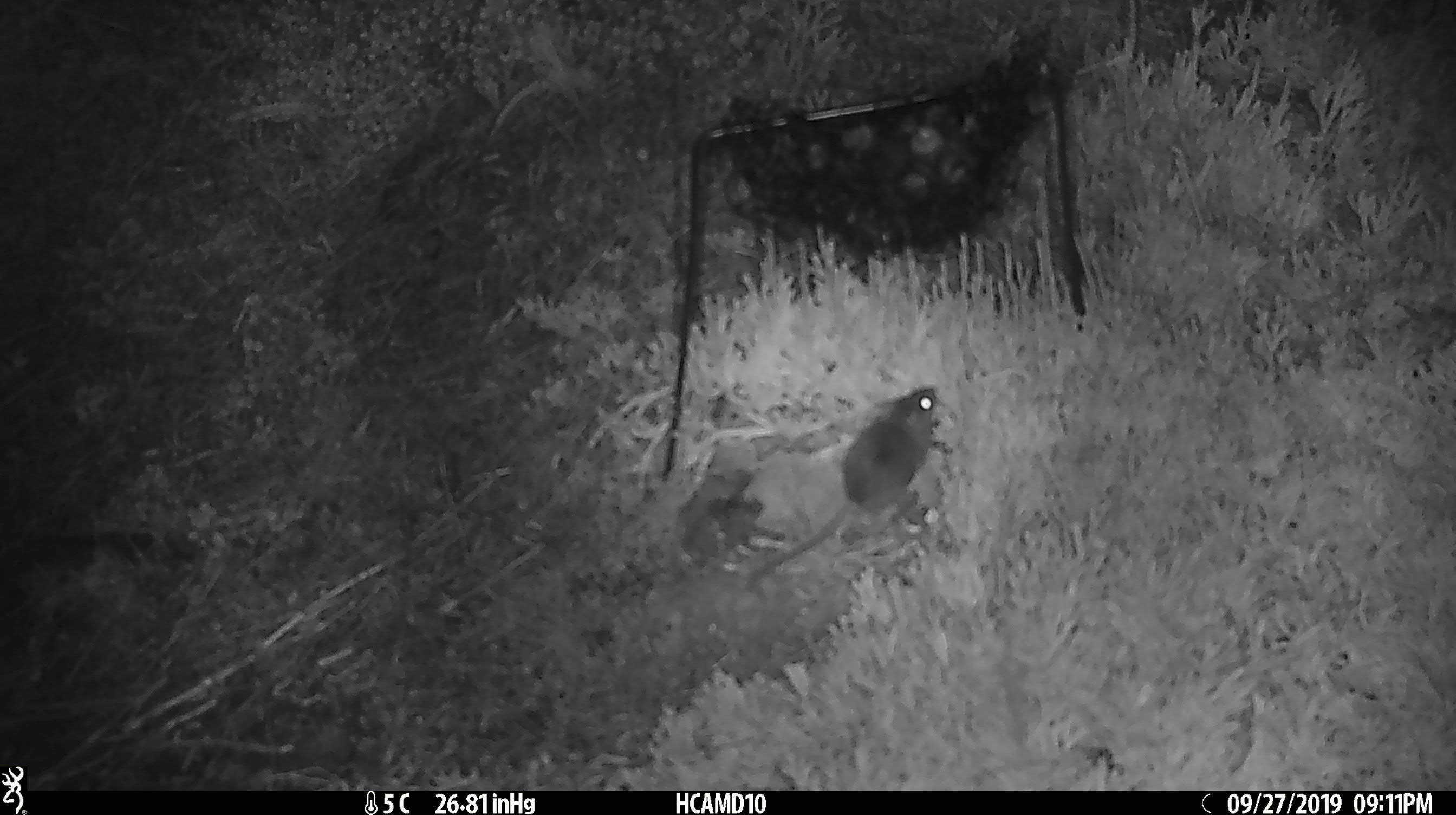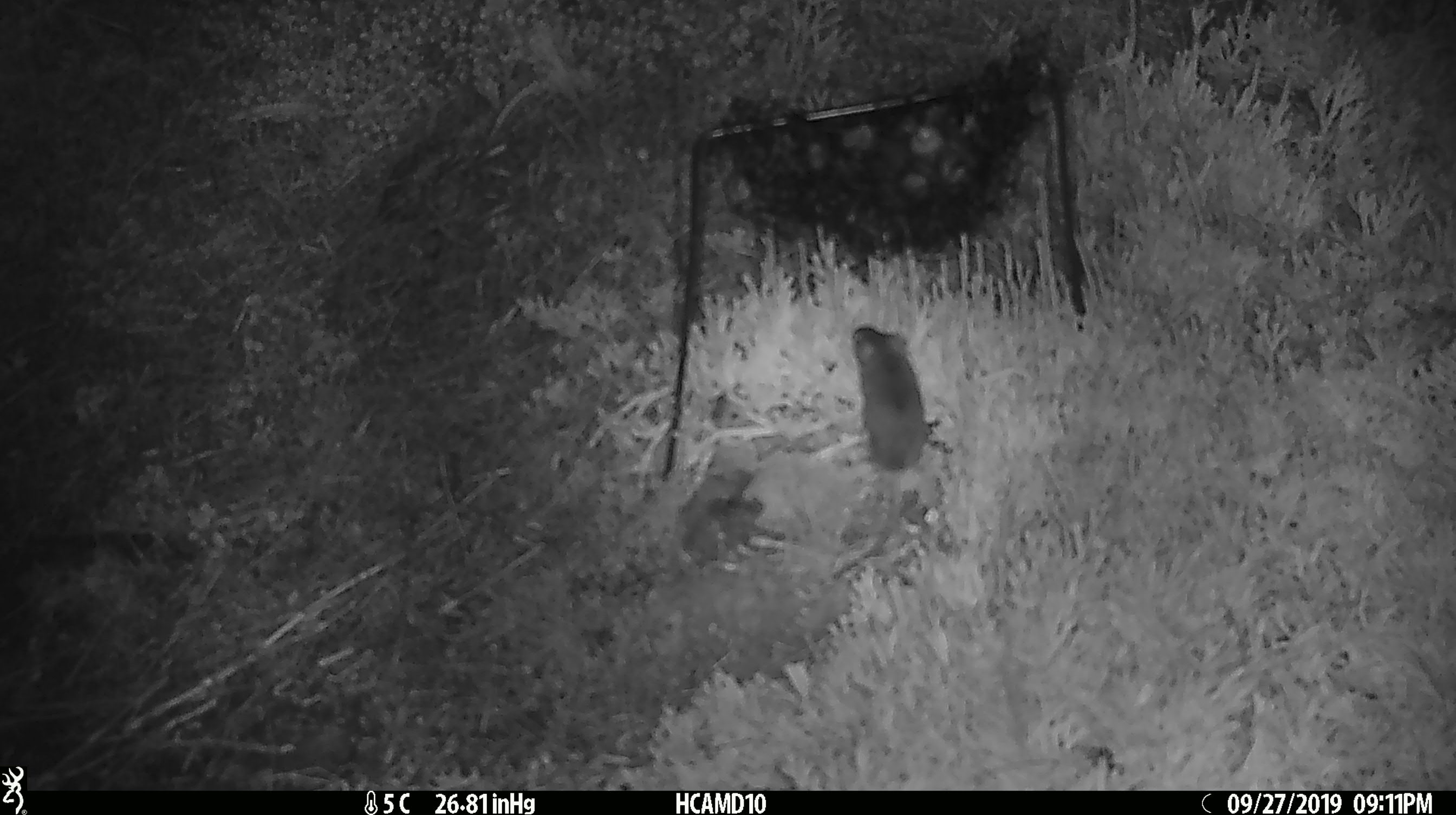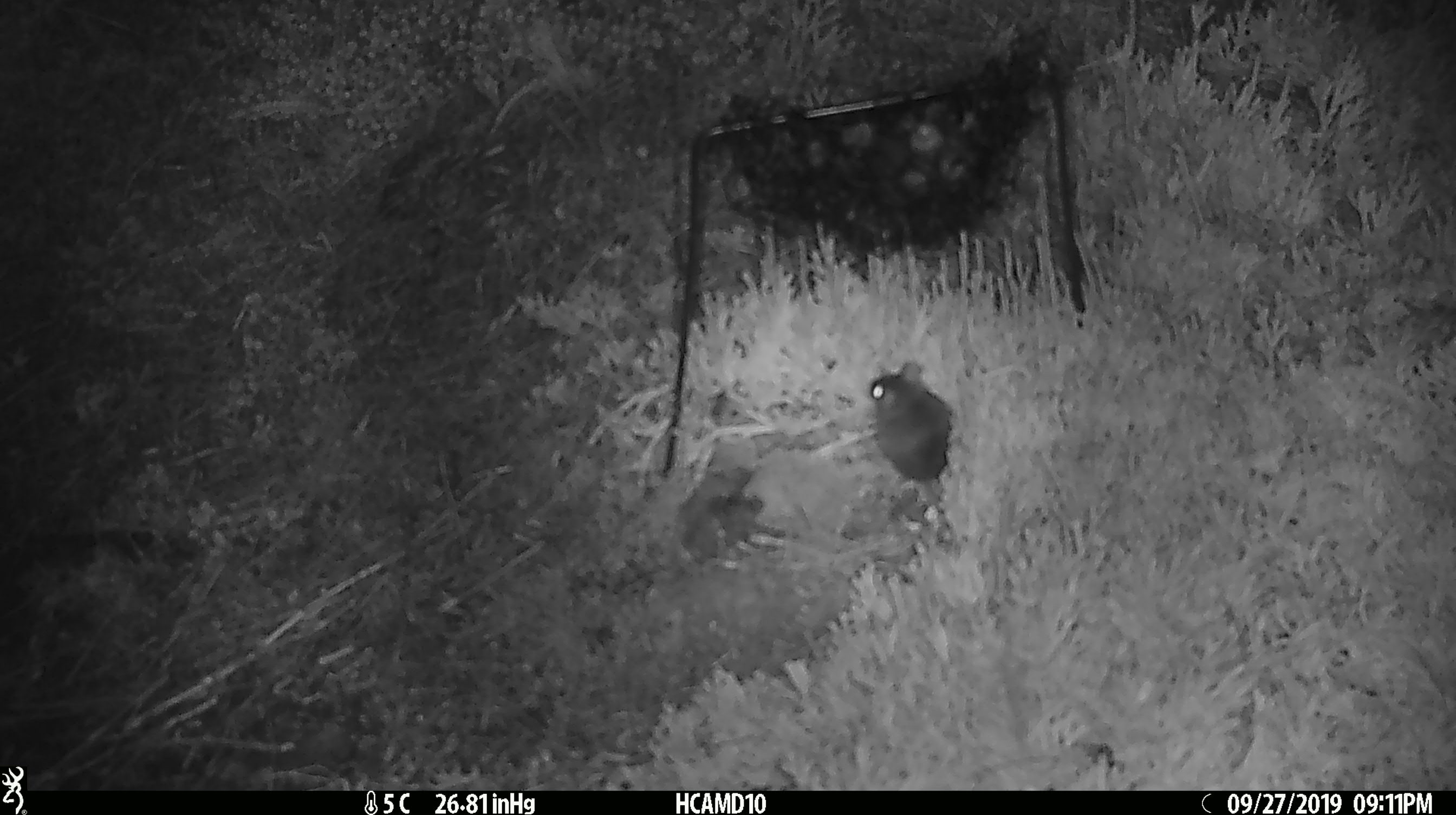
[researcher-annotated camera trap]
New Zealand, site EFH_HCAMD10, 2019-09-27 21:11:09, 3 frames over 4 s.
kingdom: Animalia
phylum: Chordata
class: Mammalia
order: Rodentia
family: Muridae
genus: Mus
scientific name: Mus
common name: mouse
Mouse (Mus).